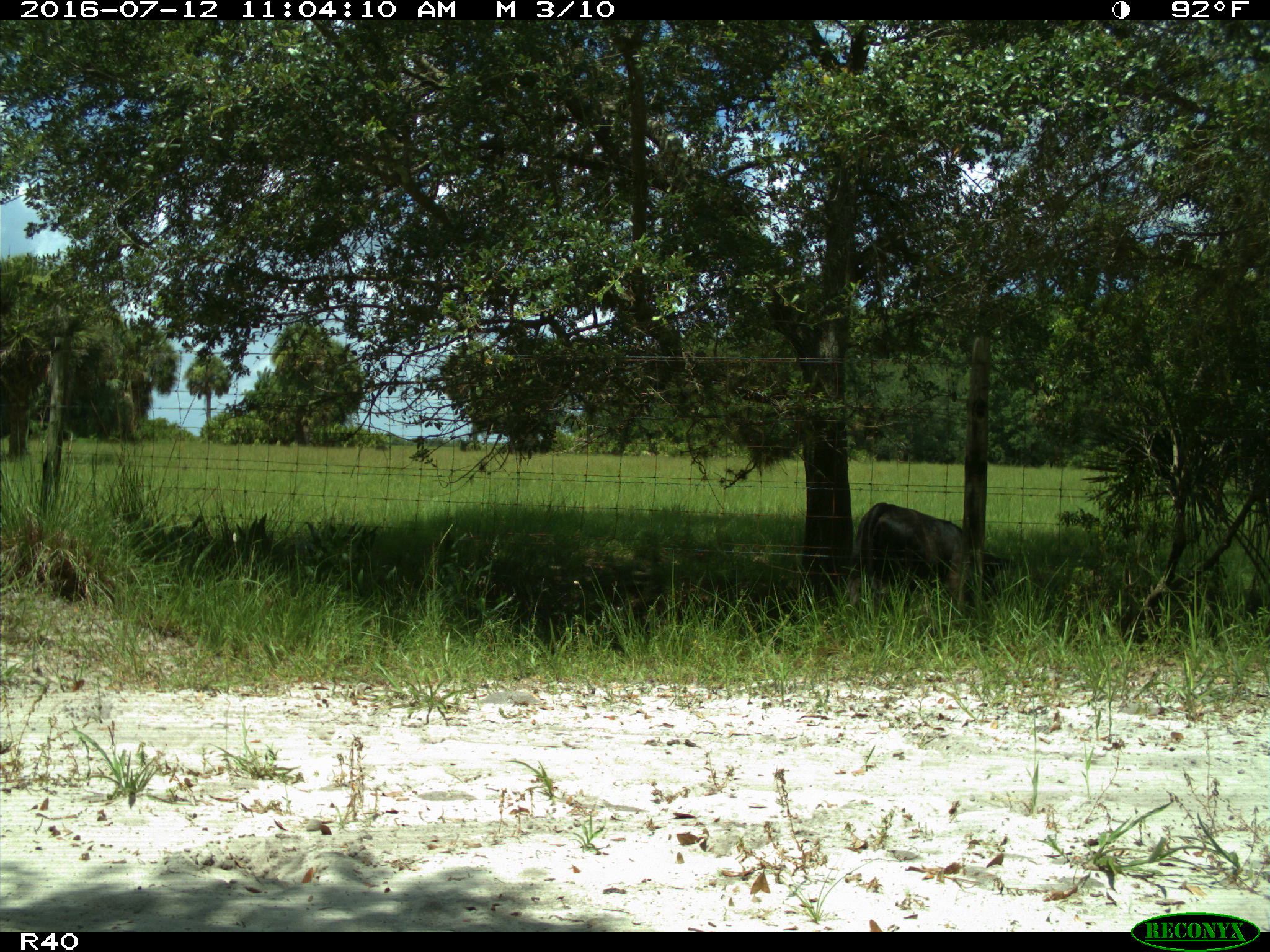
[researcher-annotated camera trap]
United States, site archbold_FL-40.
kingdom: Animalia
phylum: Chordata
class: Mammalia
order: Artiodactyla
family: Bovidae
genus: Bos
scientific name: Bos taurus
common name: domestic cow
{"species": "Bos taurus (domestic cow)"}